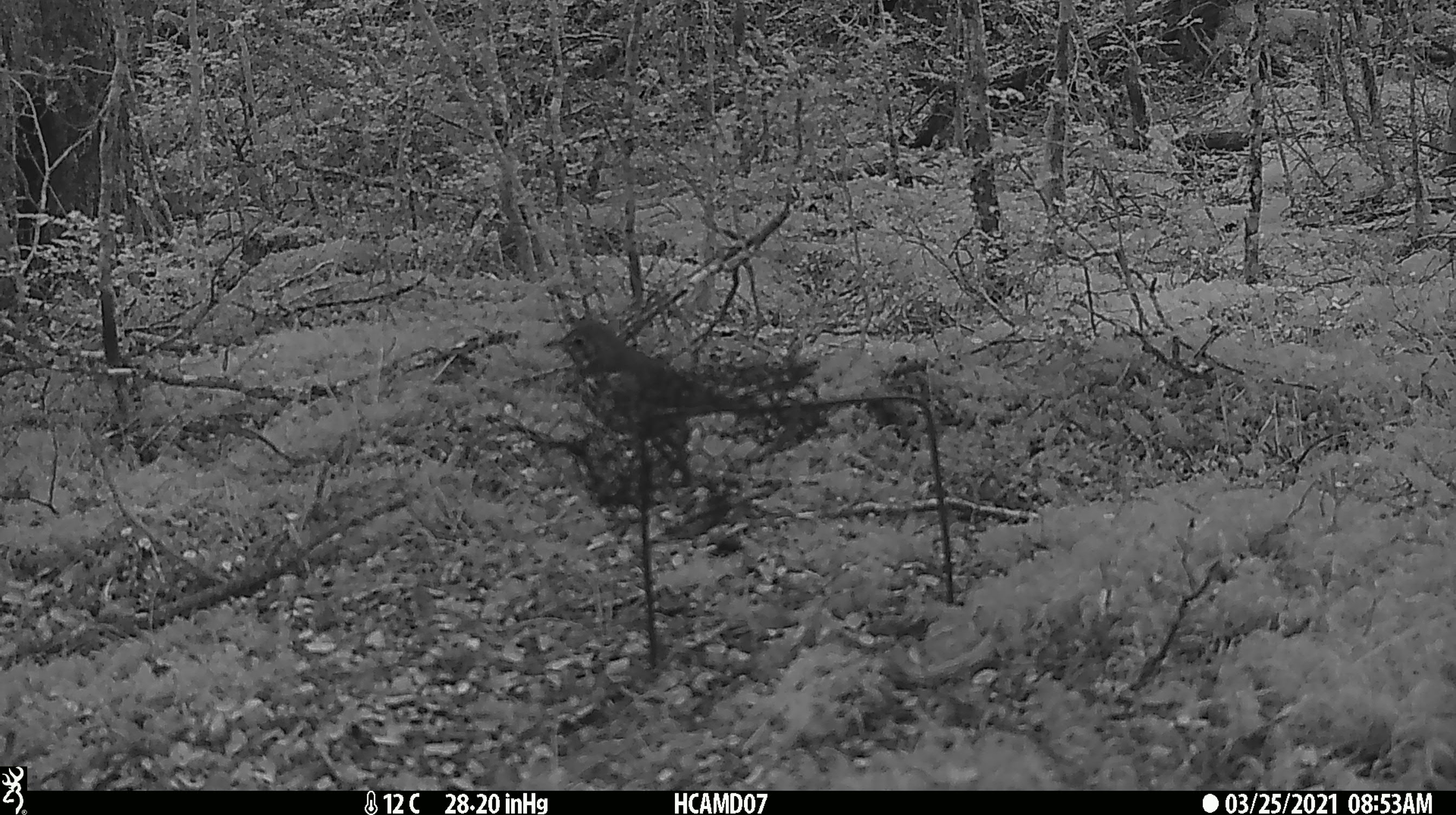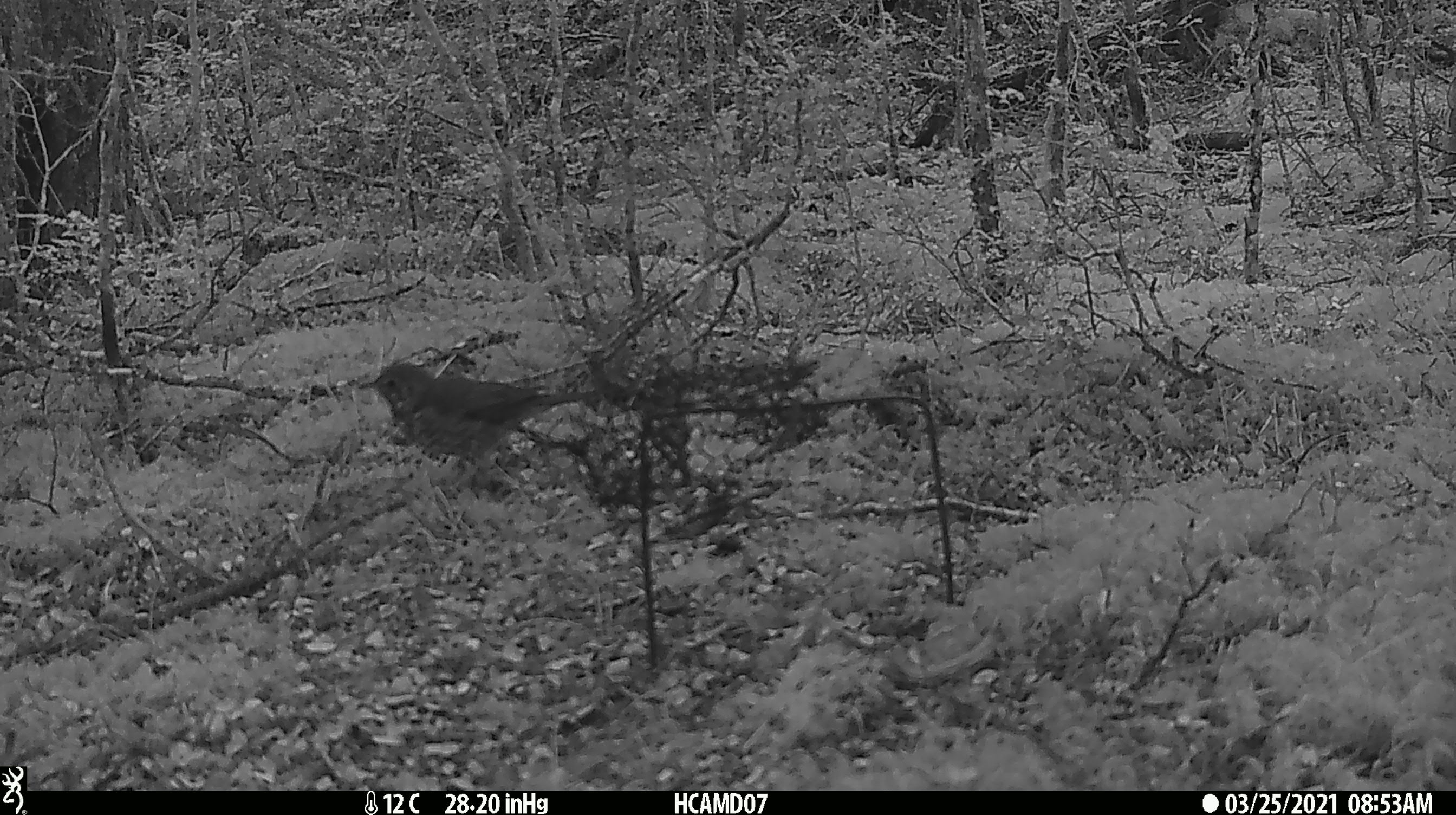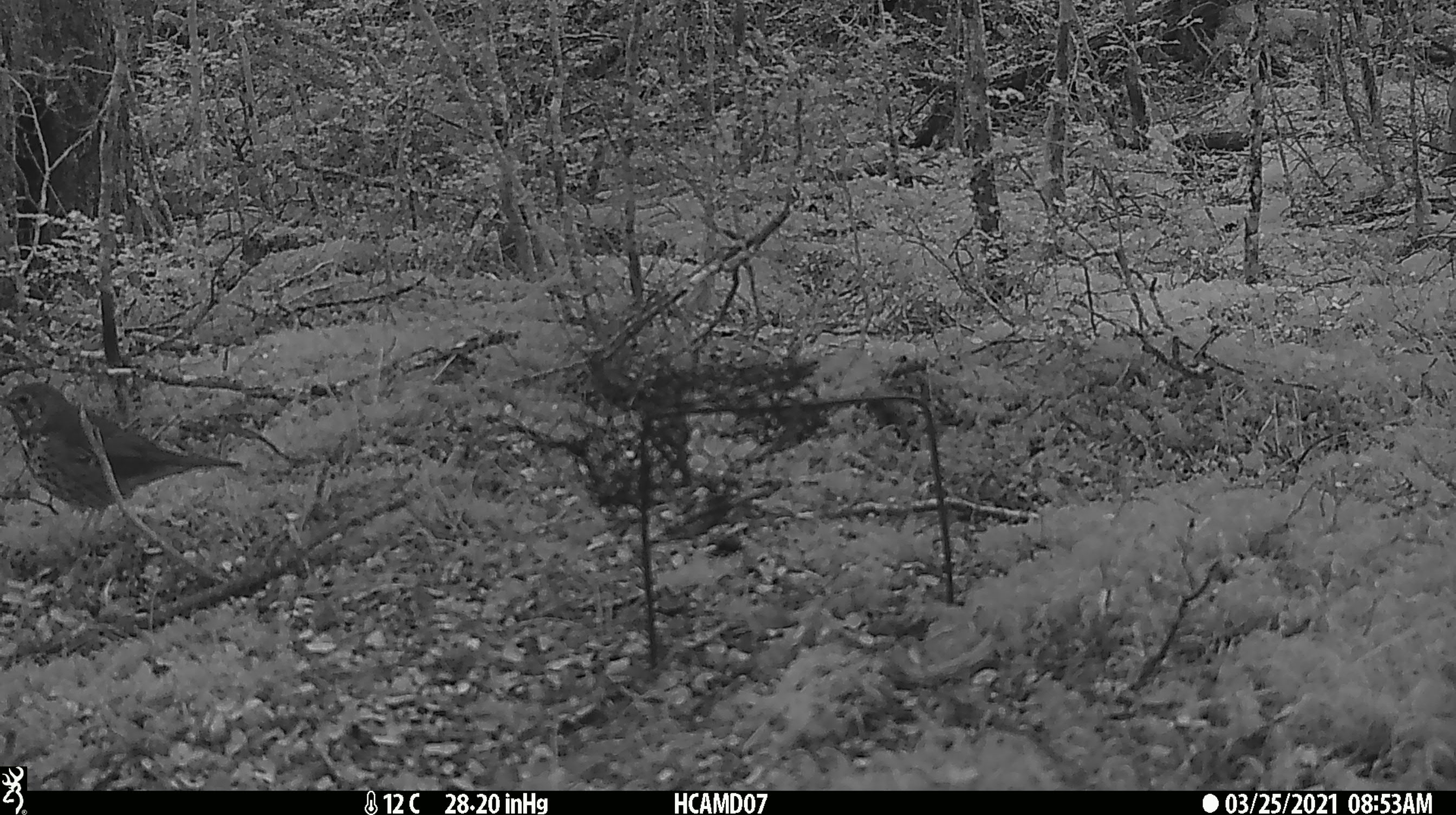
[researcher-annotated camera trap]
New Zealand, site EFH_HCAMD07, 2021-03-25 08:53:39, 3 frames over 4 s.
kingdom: Animalia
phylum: Chordata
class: Aves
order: Passeriformes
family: Turdidae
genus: Turdus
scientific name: Turdus philomelos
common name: song thrush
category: thrush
Thrush (song thrush) (Turdus philomelos).